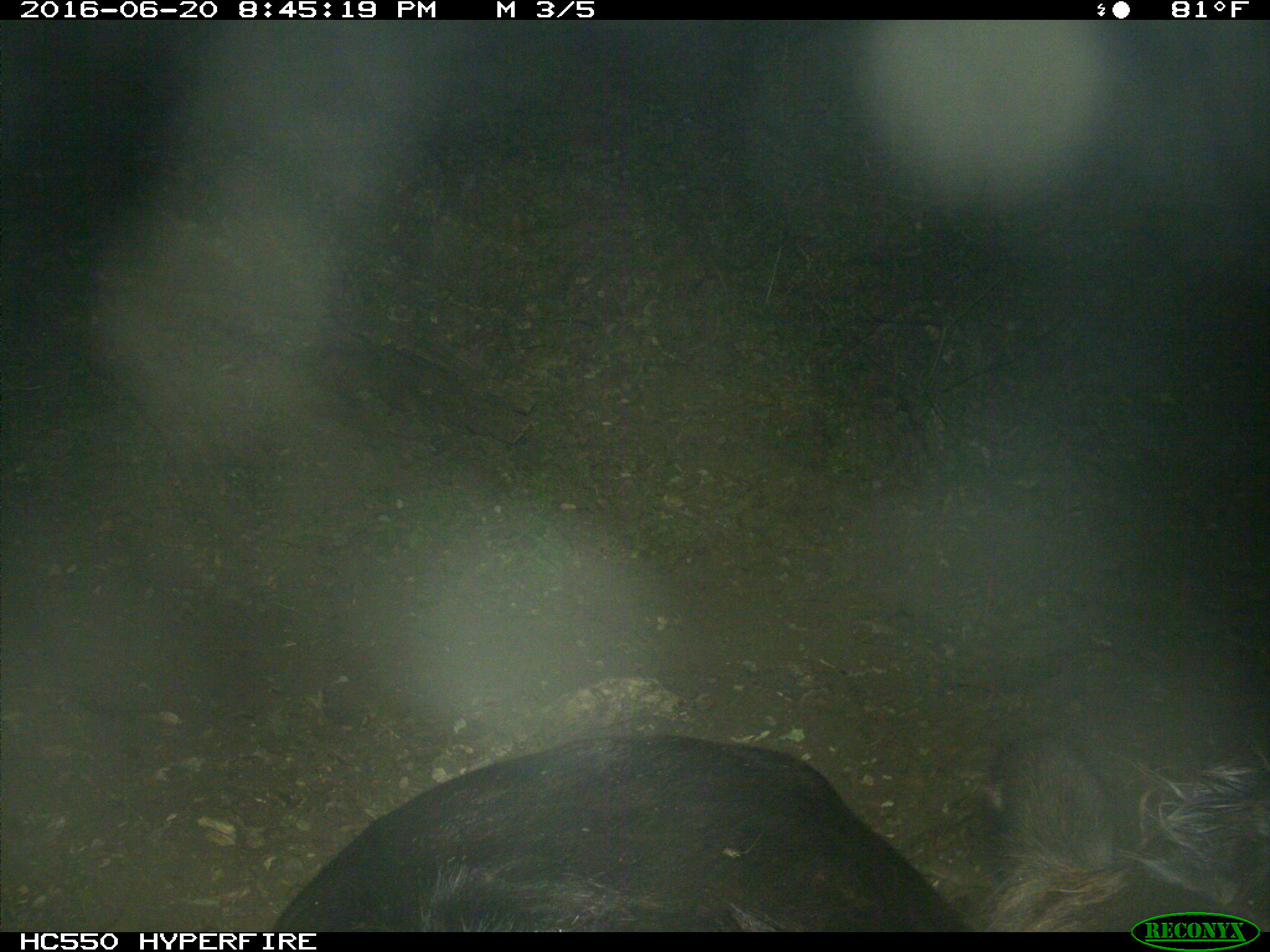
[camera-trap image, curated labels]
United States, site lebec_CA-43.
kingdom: Animalia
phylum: Chordata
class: Mammalia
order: Artiodactyla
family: Bovidae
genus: Bos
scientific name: Bos taurus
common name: domestic cow